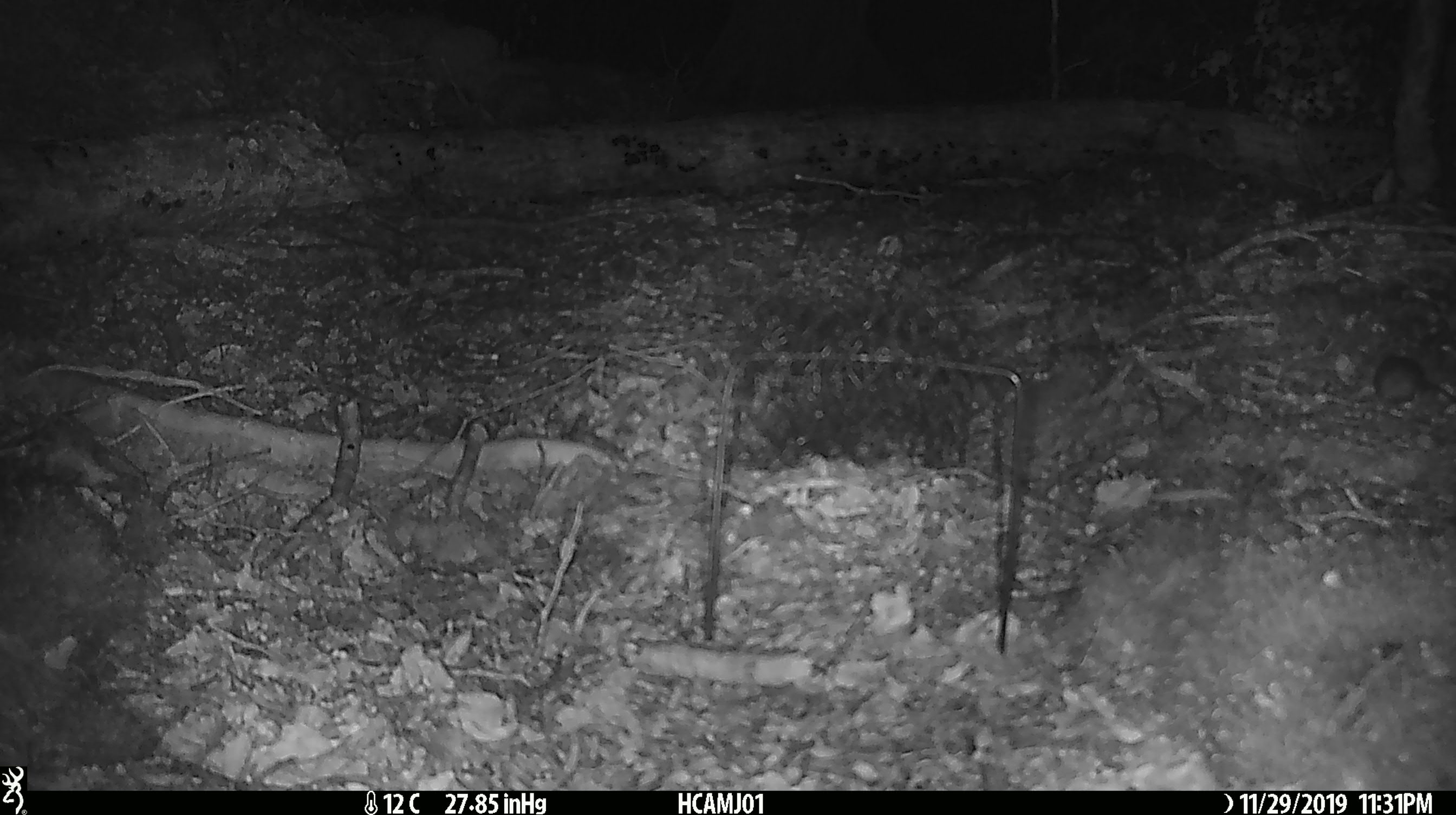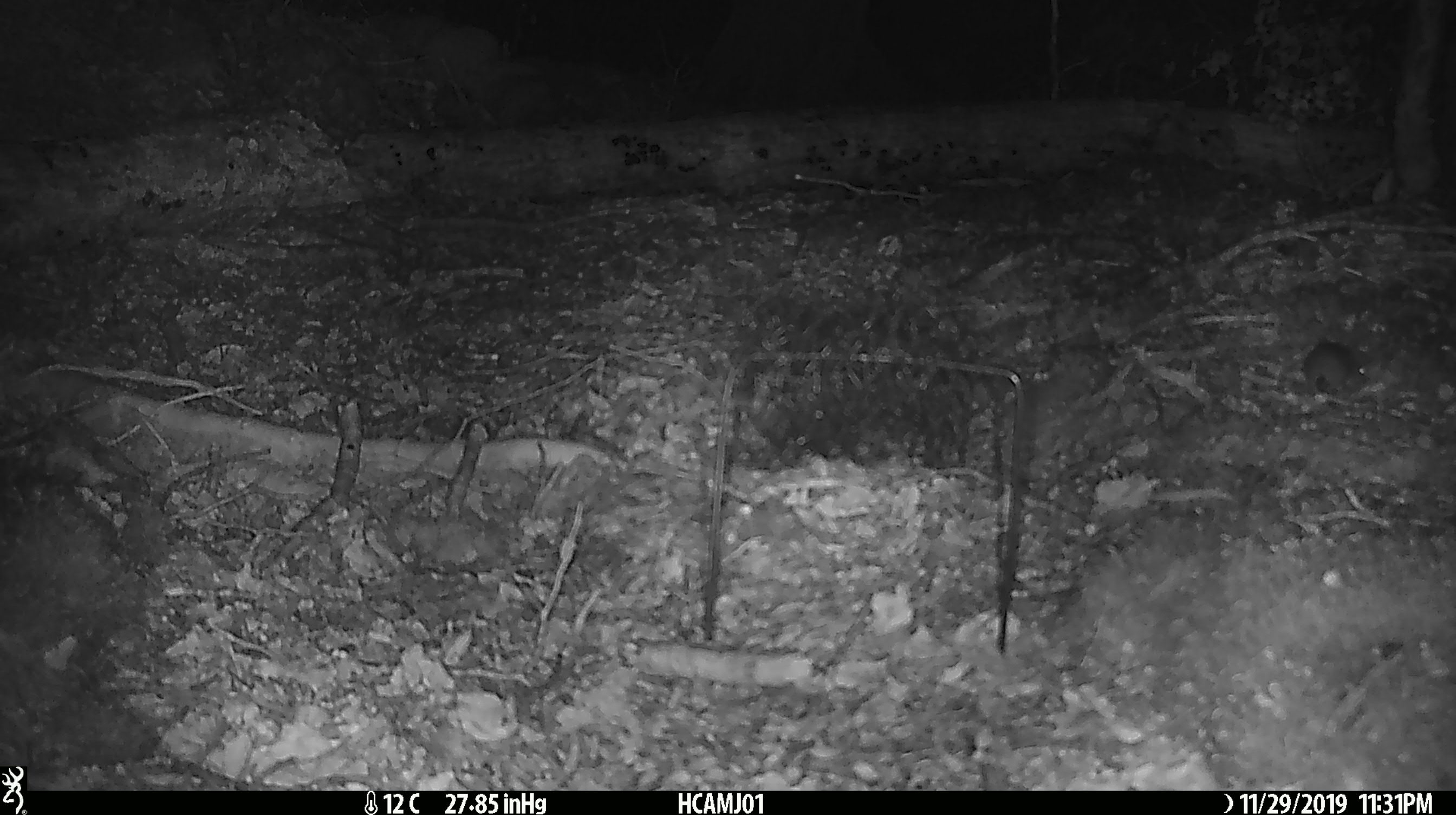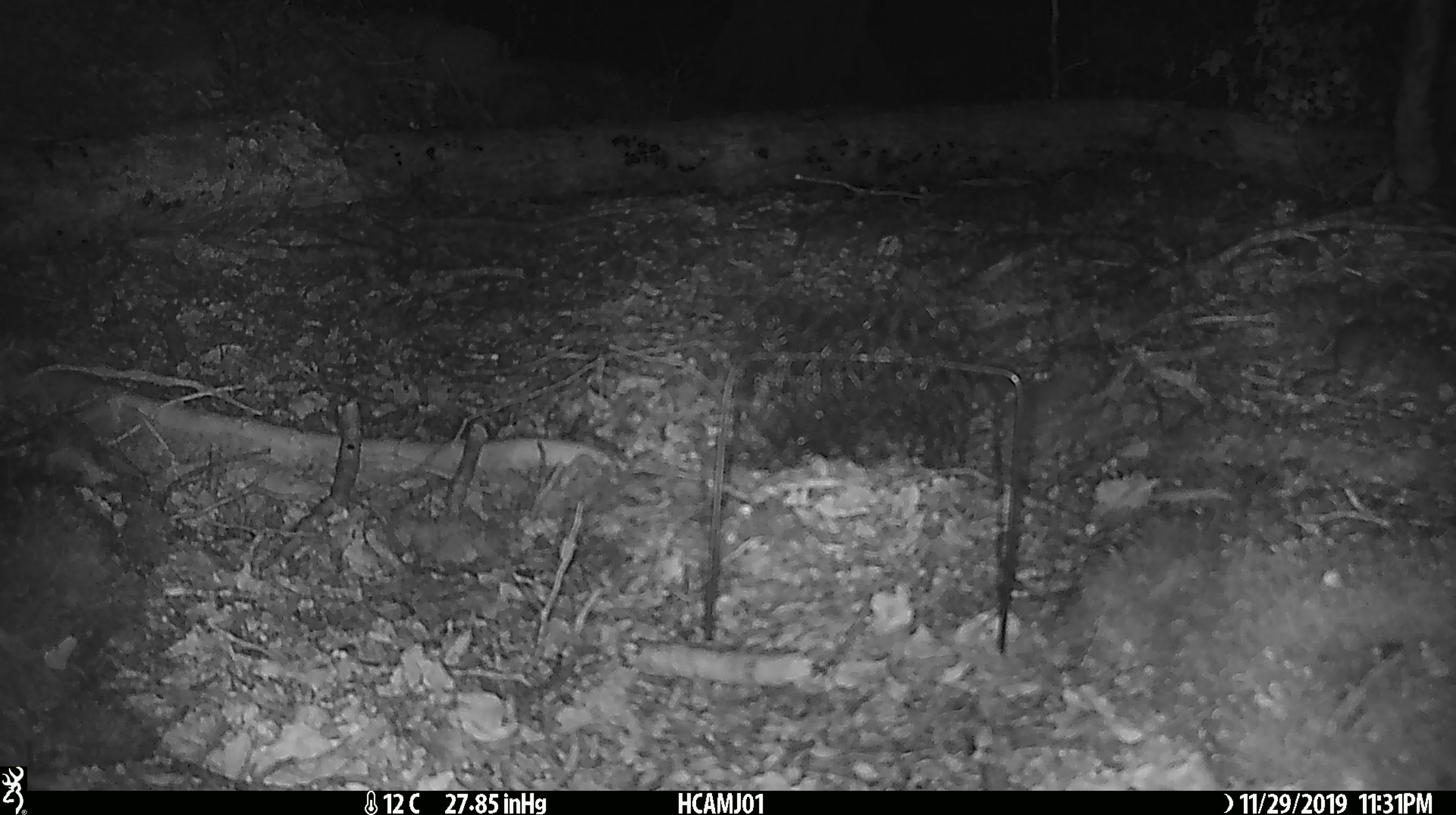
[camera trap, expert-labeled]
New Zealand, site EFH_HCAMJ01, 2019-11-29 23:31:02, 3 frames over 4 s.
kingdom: Animalia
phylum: Chordata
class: Mammalia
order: Rodentia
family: Muridae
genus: Mus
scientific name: Mus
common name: mouse